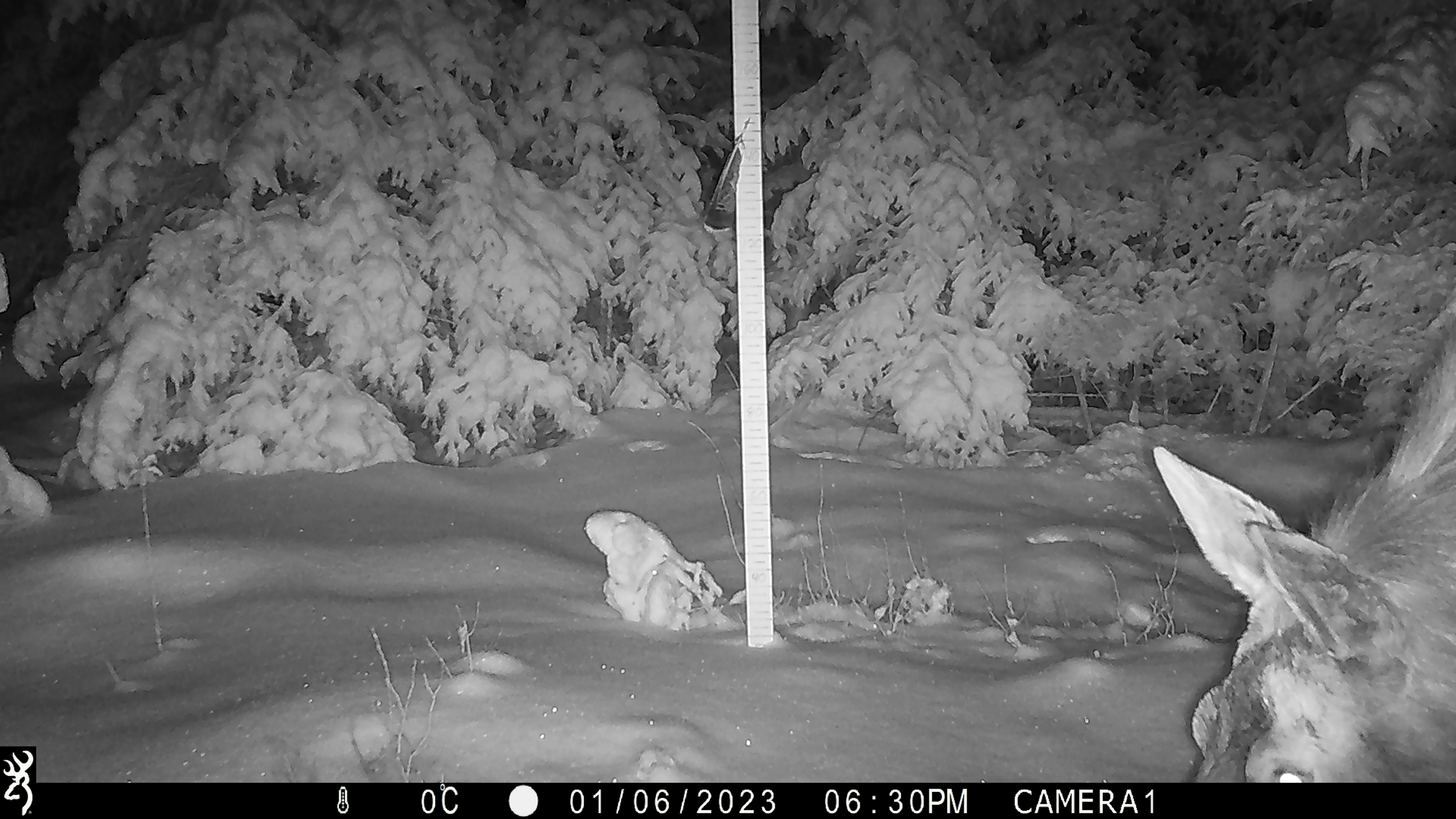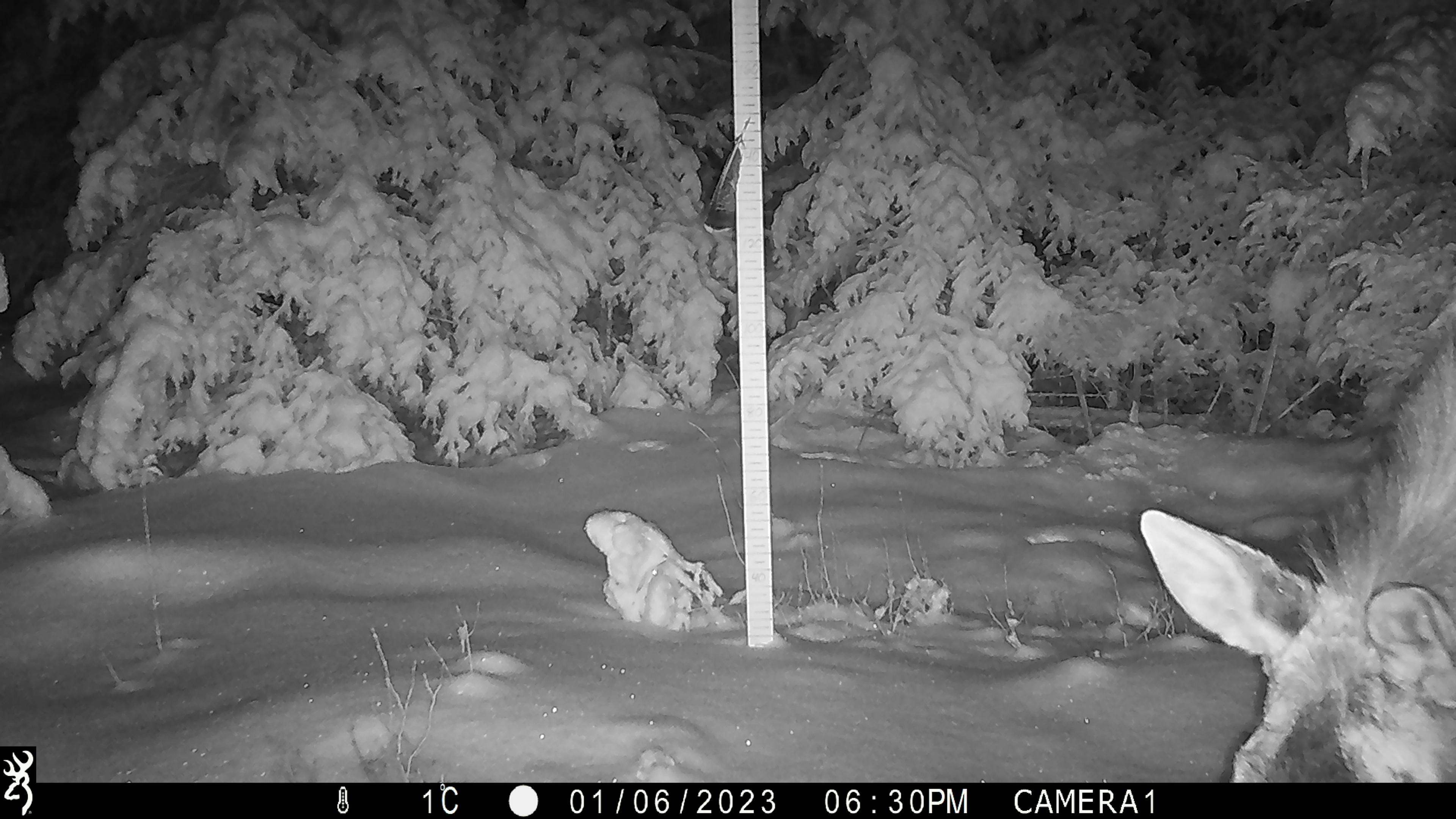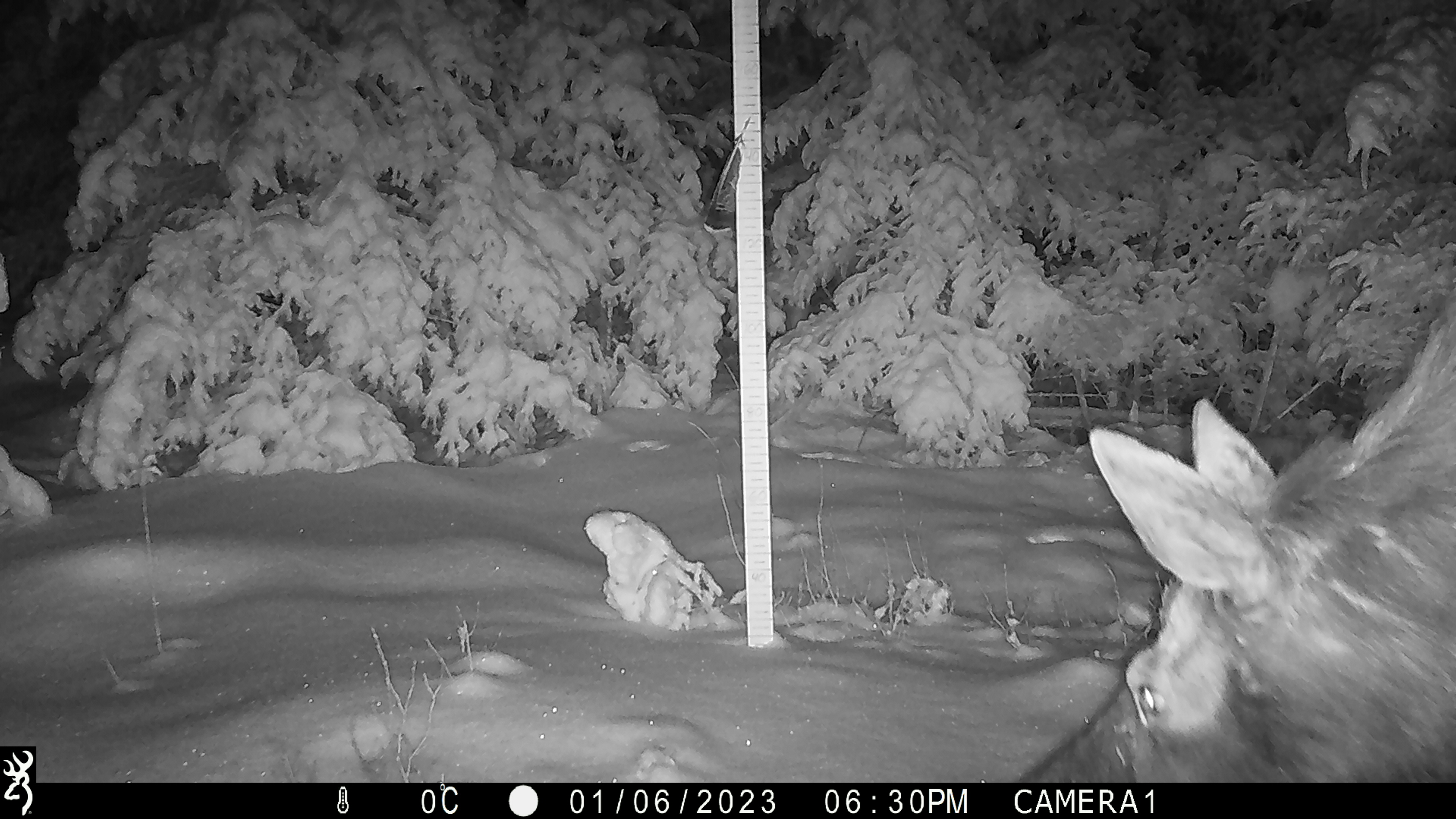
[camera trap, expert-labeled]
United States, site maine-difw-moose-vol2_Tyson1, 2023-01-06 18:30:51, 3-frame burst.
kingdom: Animalia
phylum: Chordata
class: Mammalia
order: Artiodactyla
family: Cervidae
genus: Alces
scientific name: Alces alces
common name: moose